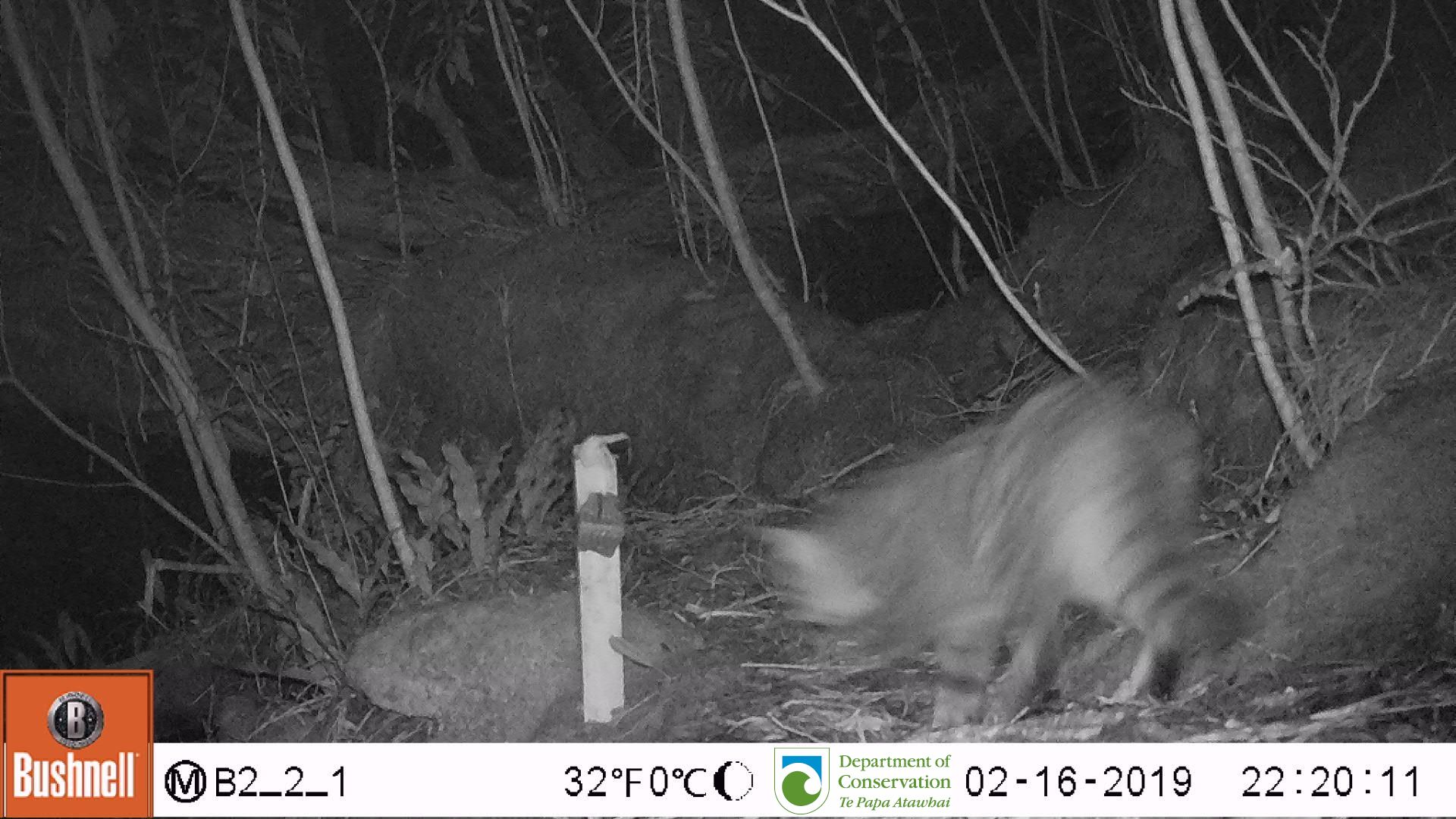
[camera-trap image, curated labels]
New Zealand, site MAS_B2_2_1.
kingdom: Animalia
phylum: Chordata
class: Mammalia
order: Carnivora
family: Felidae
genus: Felis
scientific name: Felis catus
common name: domestic cat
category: cat